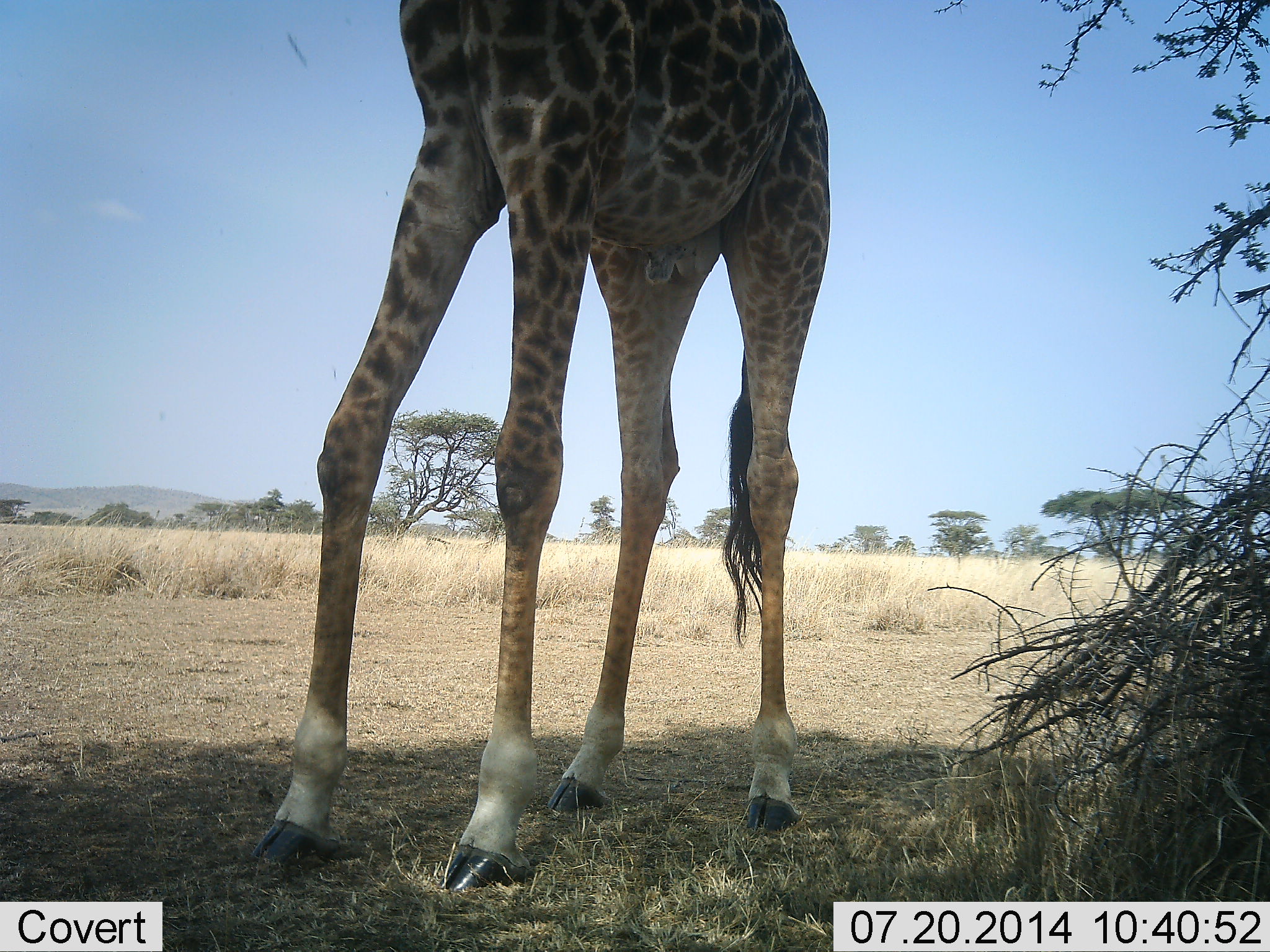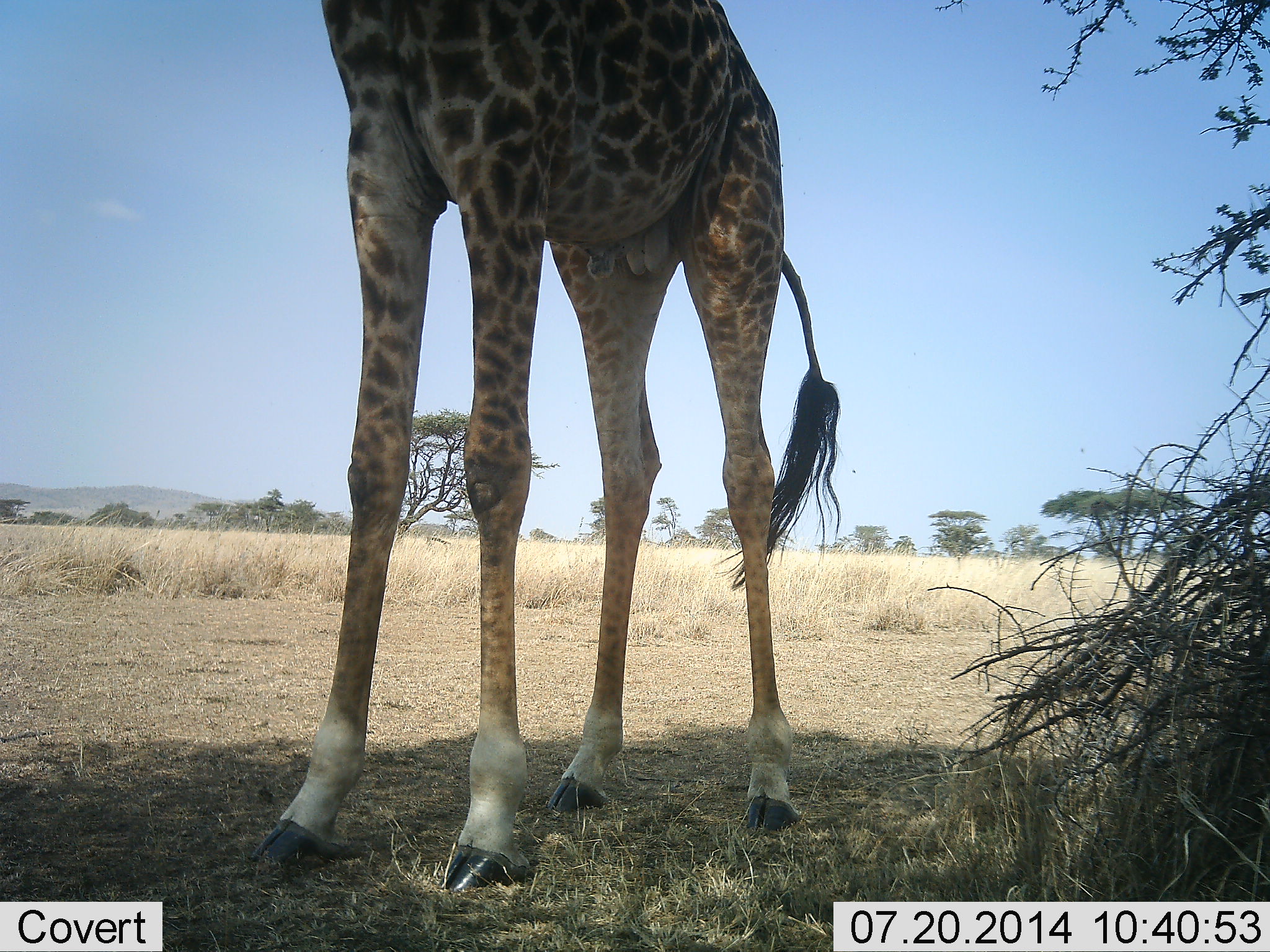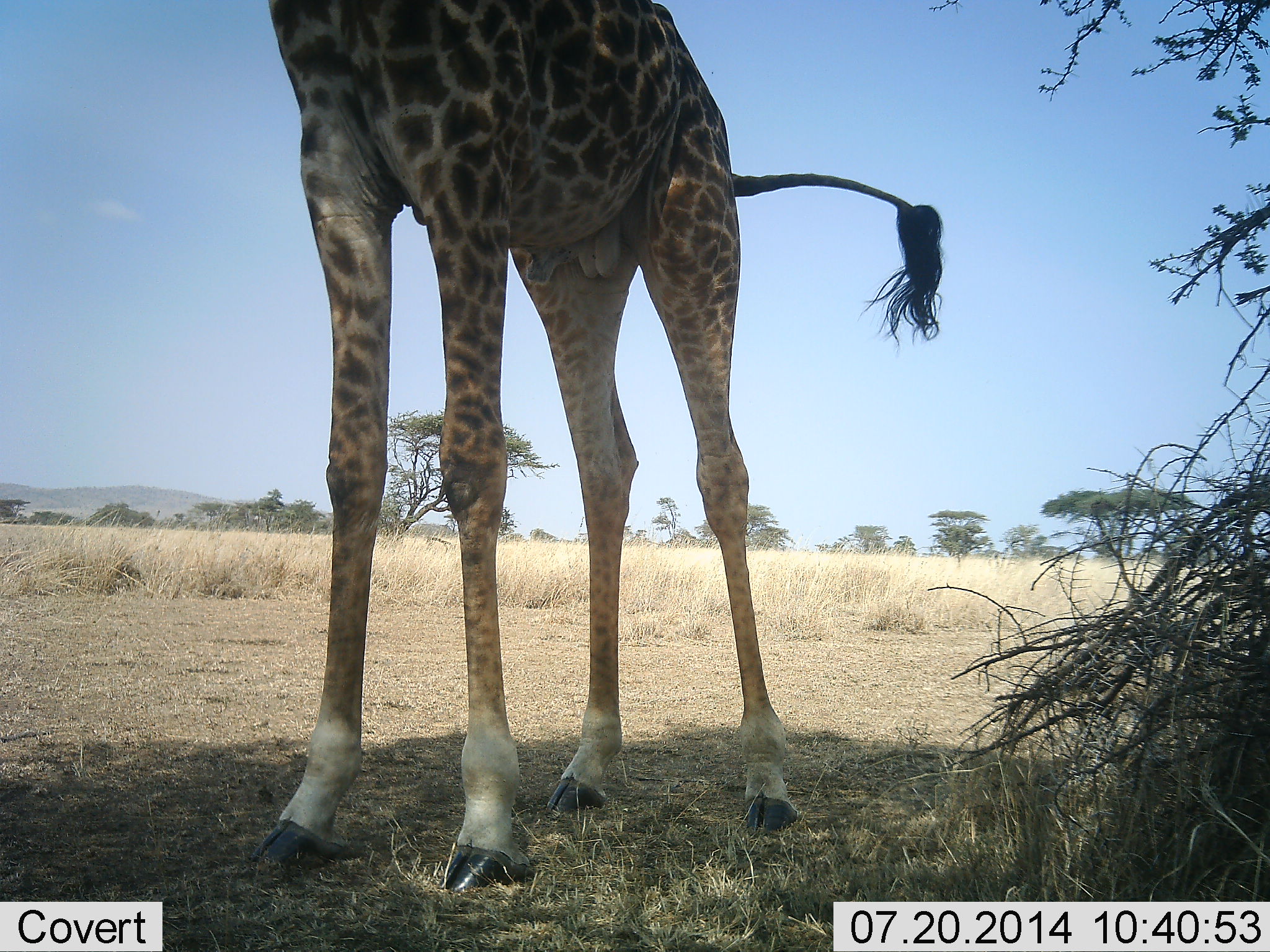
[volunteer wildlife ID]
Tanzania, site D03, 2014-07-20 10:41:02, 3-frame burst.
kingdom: Animalia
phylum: Chordata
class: Mammalia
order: Artiodactyla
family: Giraffidae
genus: Giraffa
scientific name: Giraffa camelopardalis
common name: giraffe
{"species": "giraffe (Giraffa camelopardalis)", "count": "1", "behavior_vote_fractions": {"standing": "90%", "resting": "0%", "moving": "0%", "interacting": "0%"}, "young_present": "0%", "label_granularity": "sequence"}